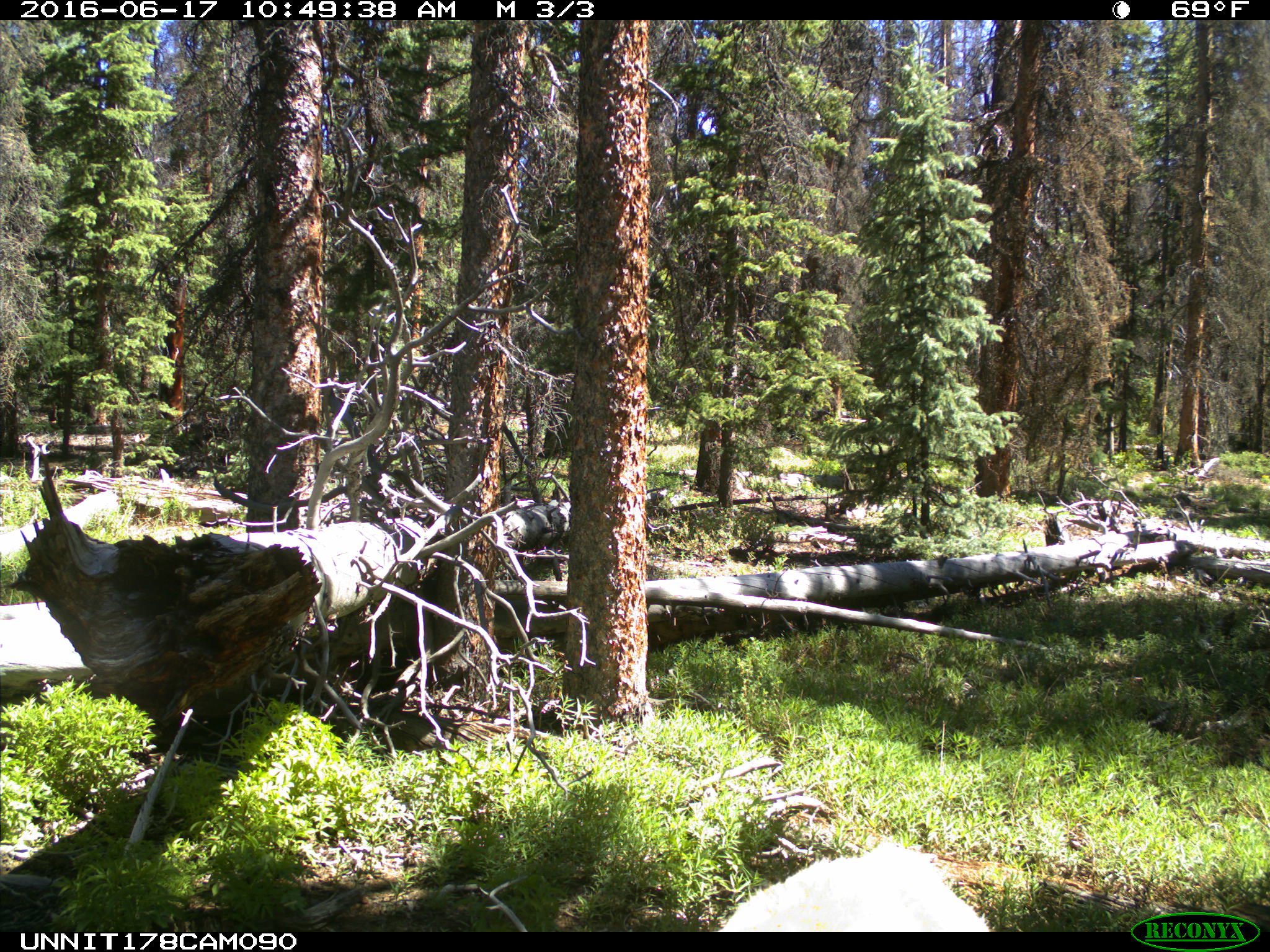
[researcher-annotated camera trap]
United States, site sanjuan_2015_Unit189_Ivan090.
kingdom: Animalia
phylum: Chordata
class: Mammalia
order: Artiodactyla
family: Cervidae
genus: Cervus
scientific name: Cervus elaphus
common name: red deer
Cervus elaphus (red deer).